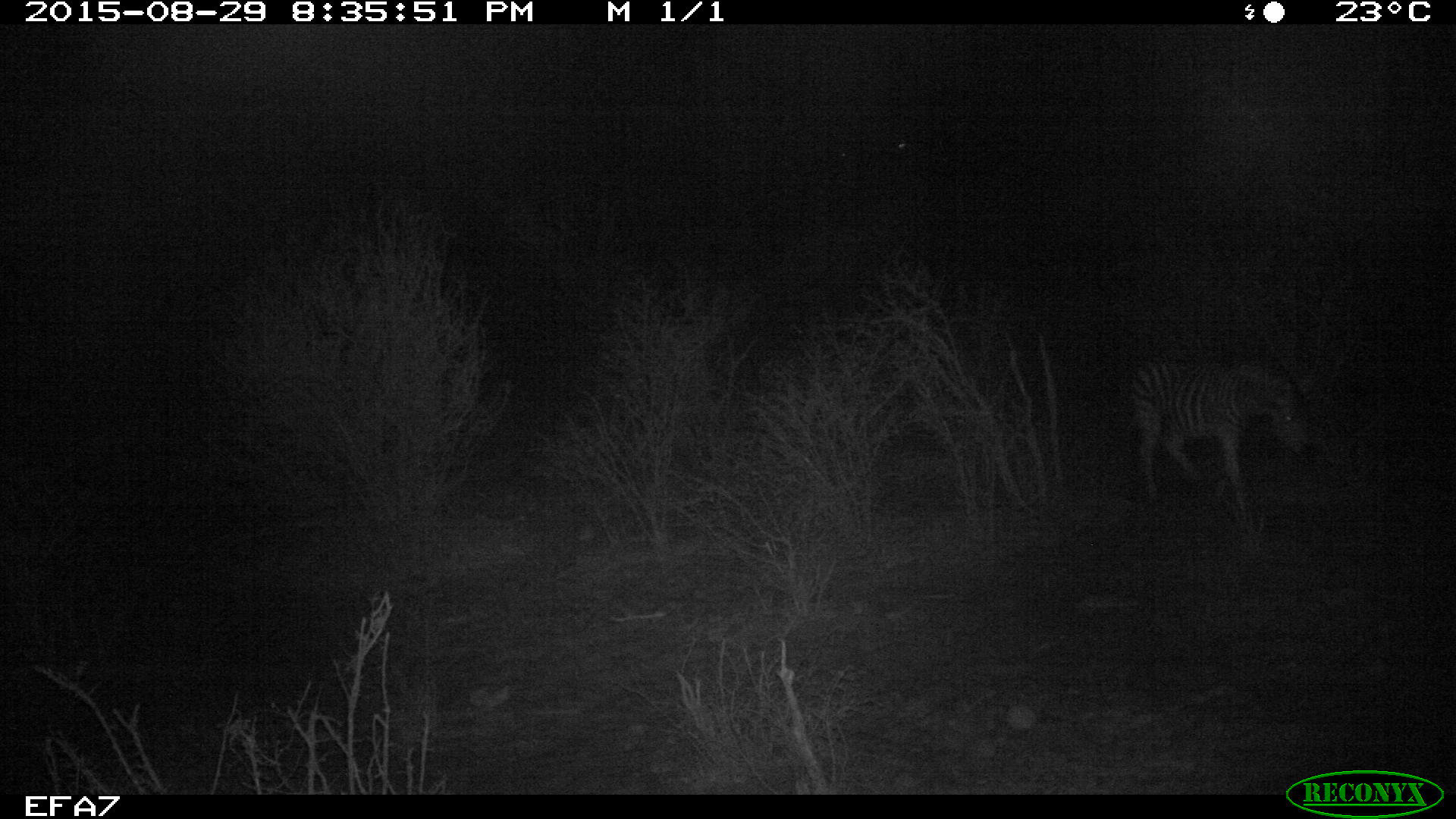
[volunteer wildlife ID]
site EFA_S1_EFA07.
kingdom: Animalia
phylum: Chordata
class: Mammalia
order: Perissodactyla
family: Equidae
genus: Equus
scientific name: Equus quagga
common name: plains zebra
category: zebraplains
Zebraplains (plains zebra) (Equus quagga), count 1. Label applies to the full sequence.